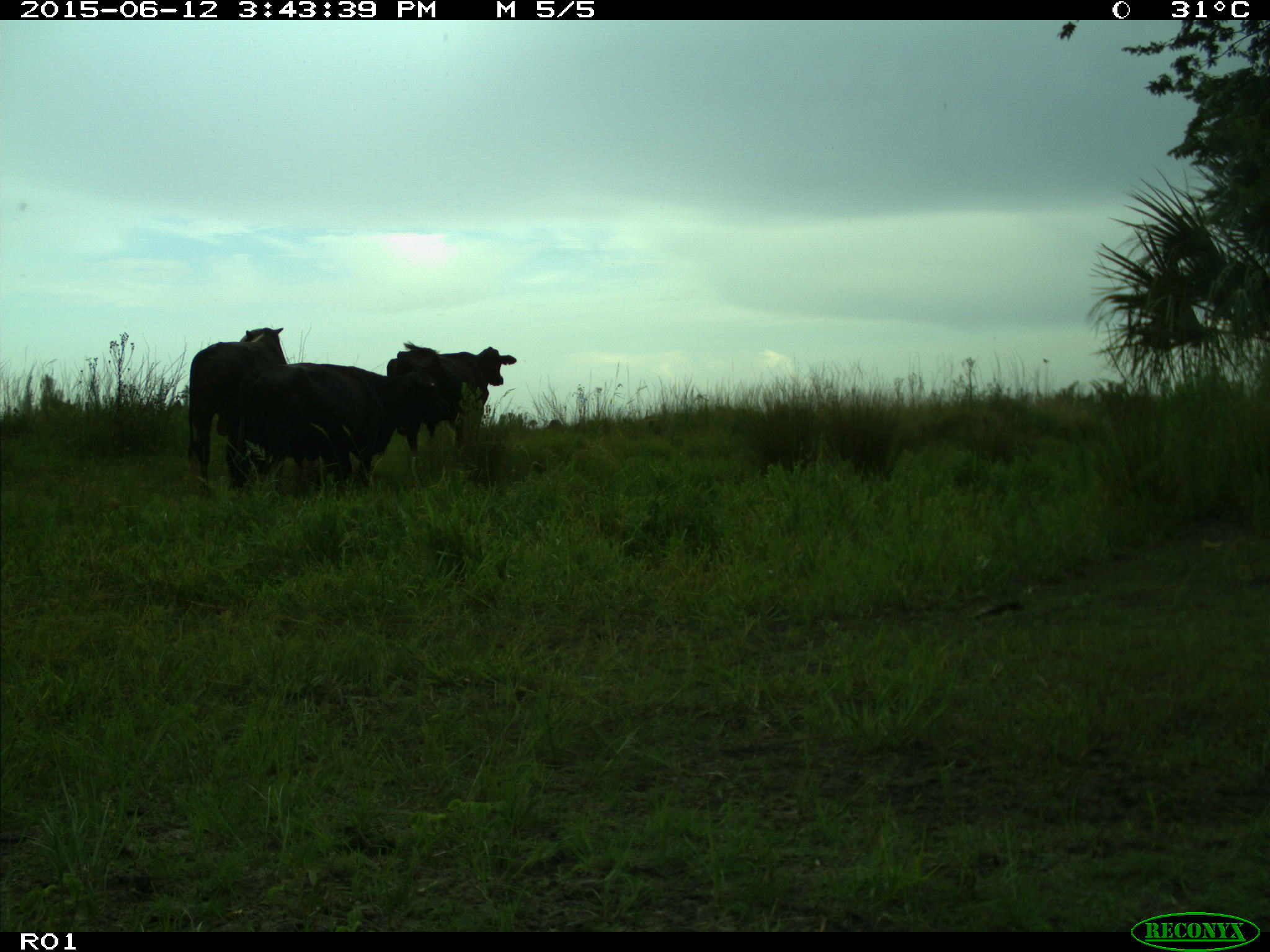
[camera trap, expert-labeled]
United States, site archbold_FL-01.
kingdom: Animalia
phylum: Chordata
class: Mammalia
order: Artiodactyla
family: Bovidae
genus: Bos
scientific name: Bos taurus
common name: domestic cow